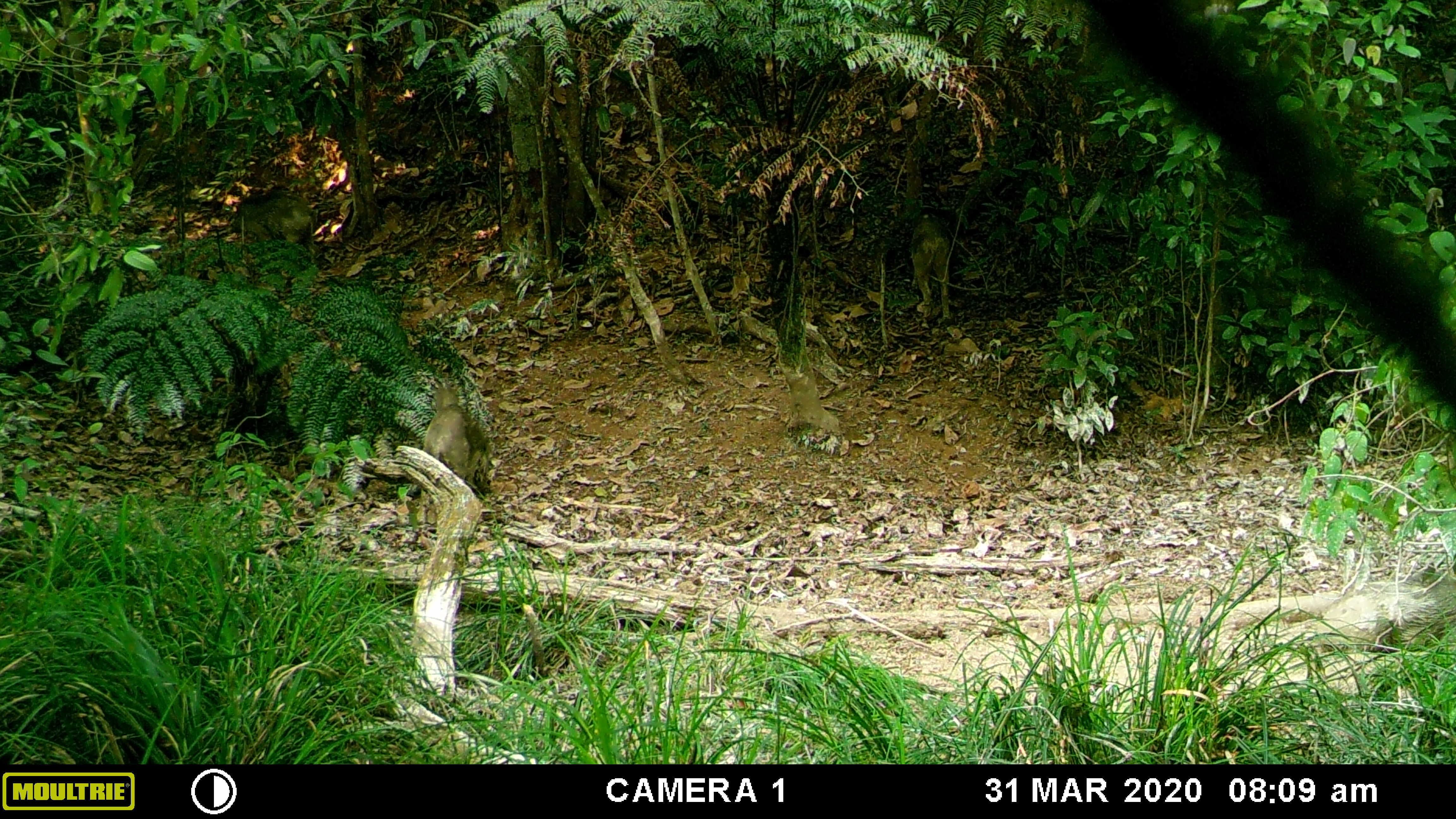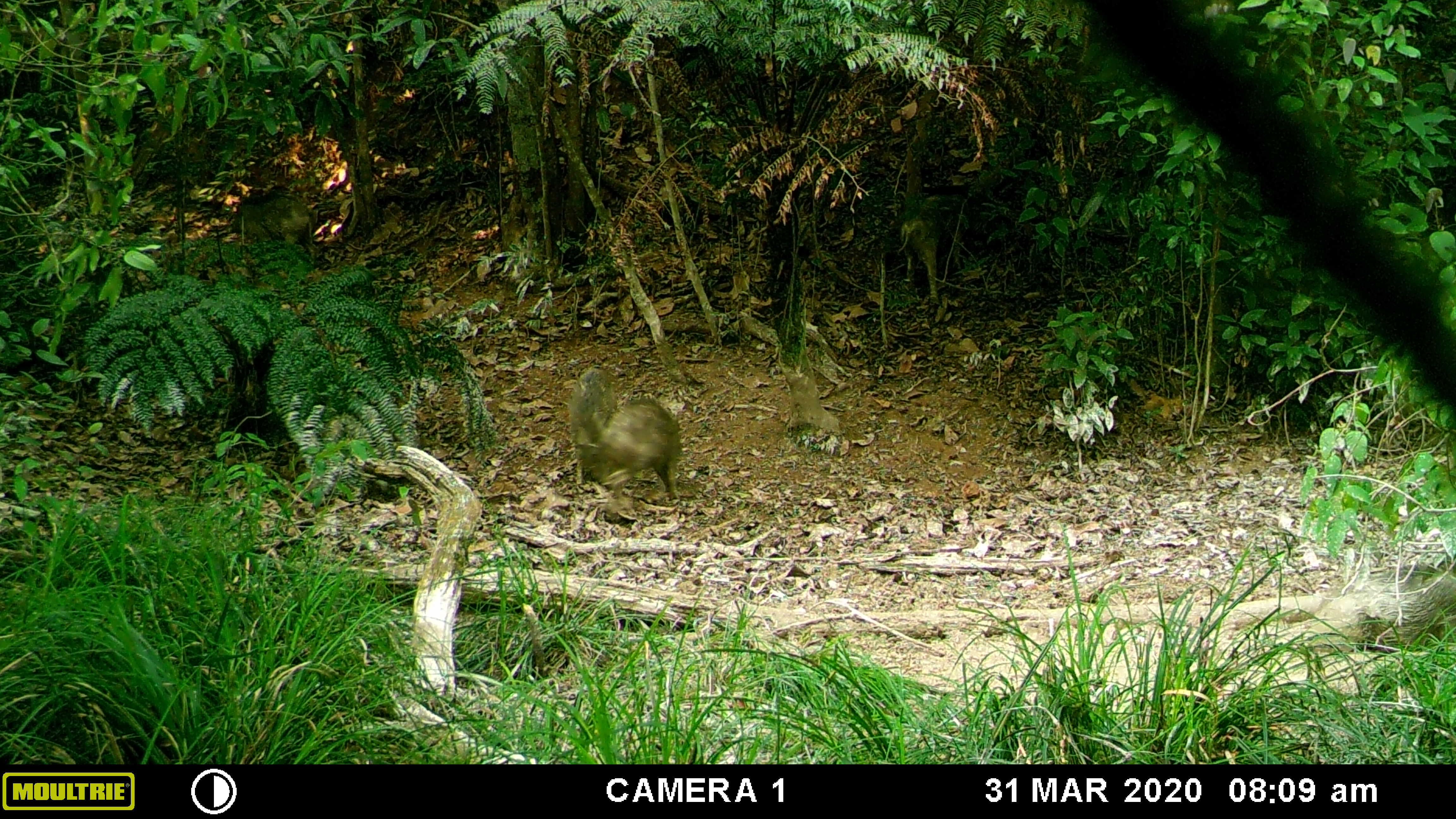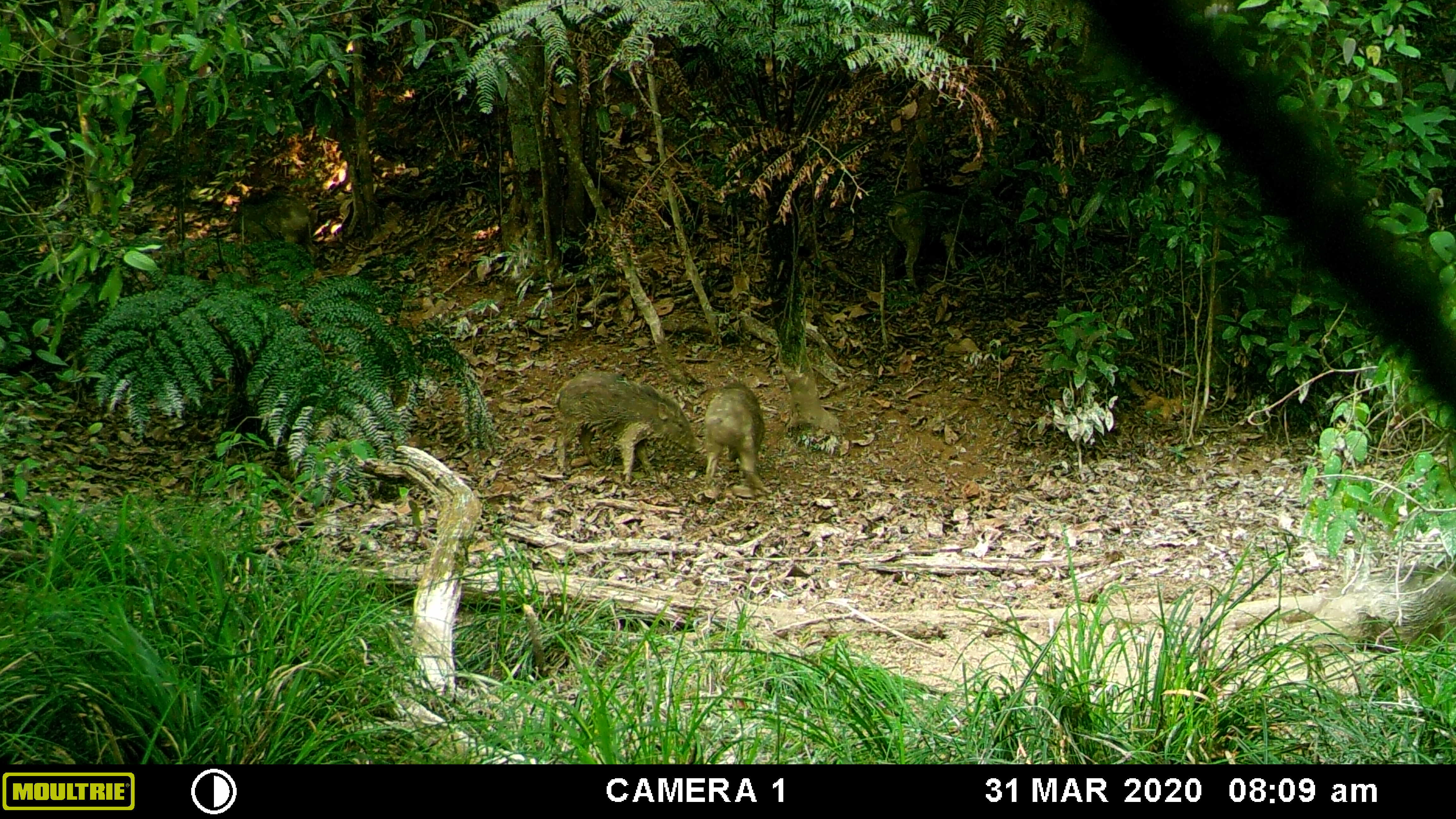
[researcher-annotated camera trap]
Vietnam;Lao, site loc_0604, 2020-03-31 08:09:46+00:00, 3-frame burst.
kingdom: Animalia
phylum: Chordata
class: Mammalia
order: Artiodactyla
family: Suidae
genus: Sus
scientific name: Sus scrofa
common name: eurasian wild pig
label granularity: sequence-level